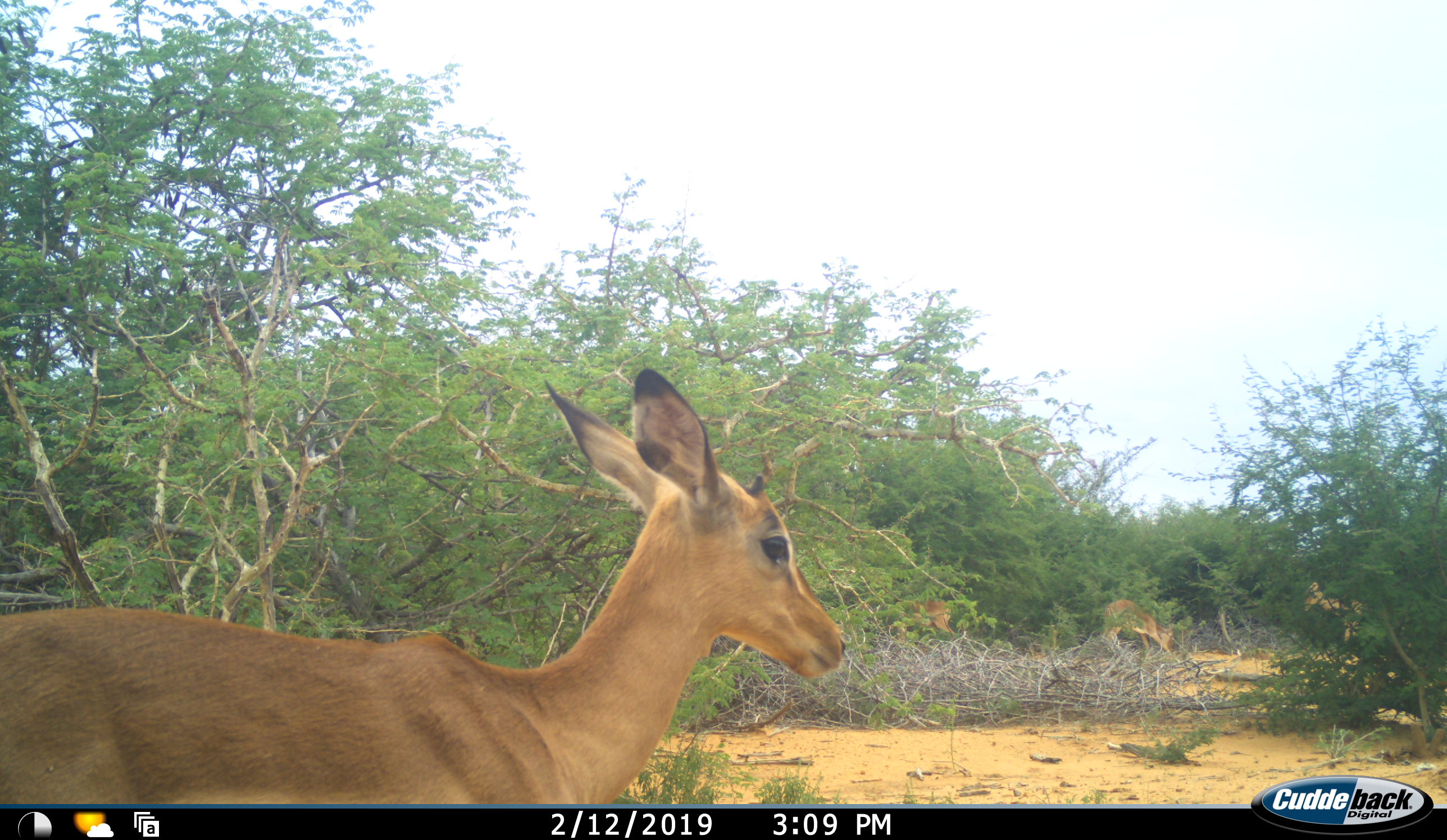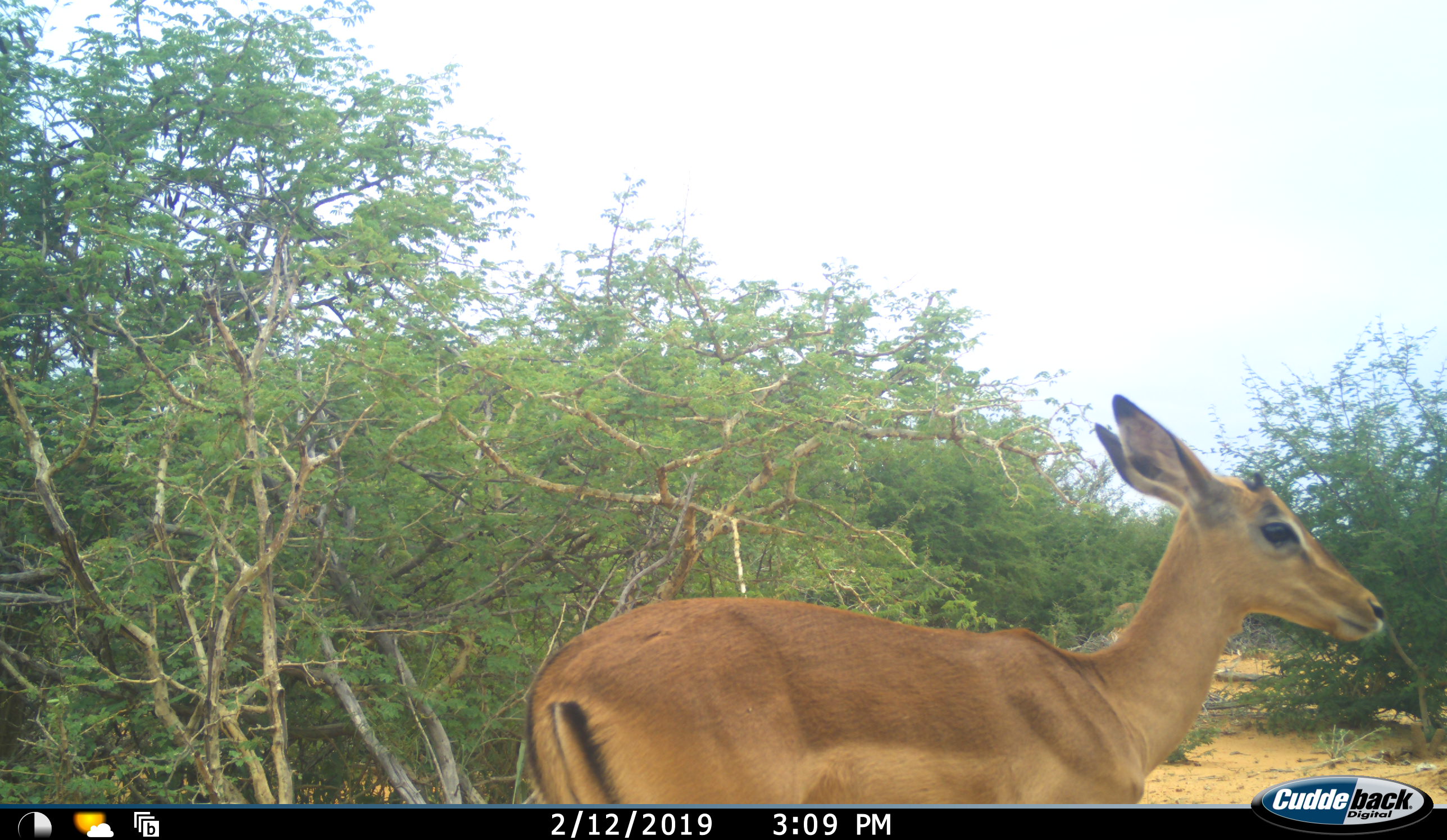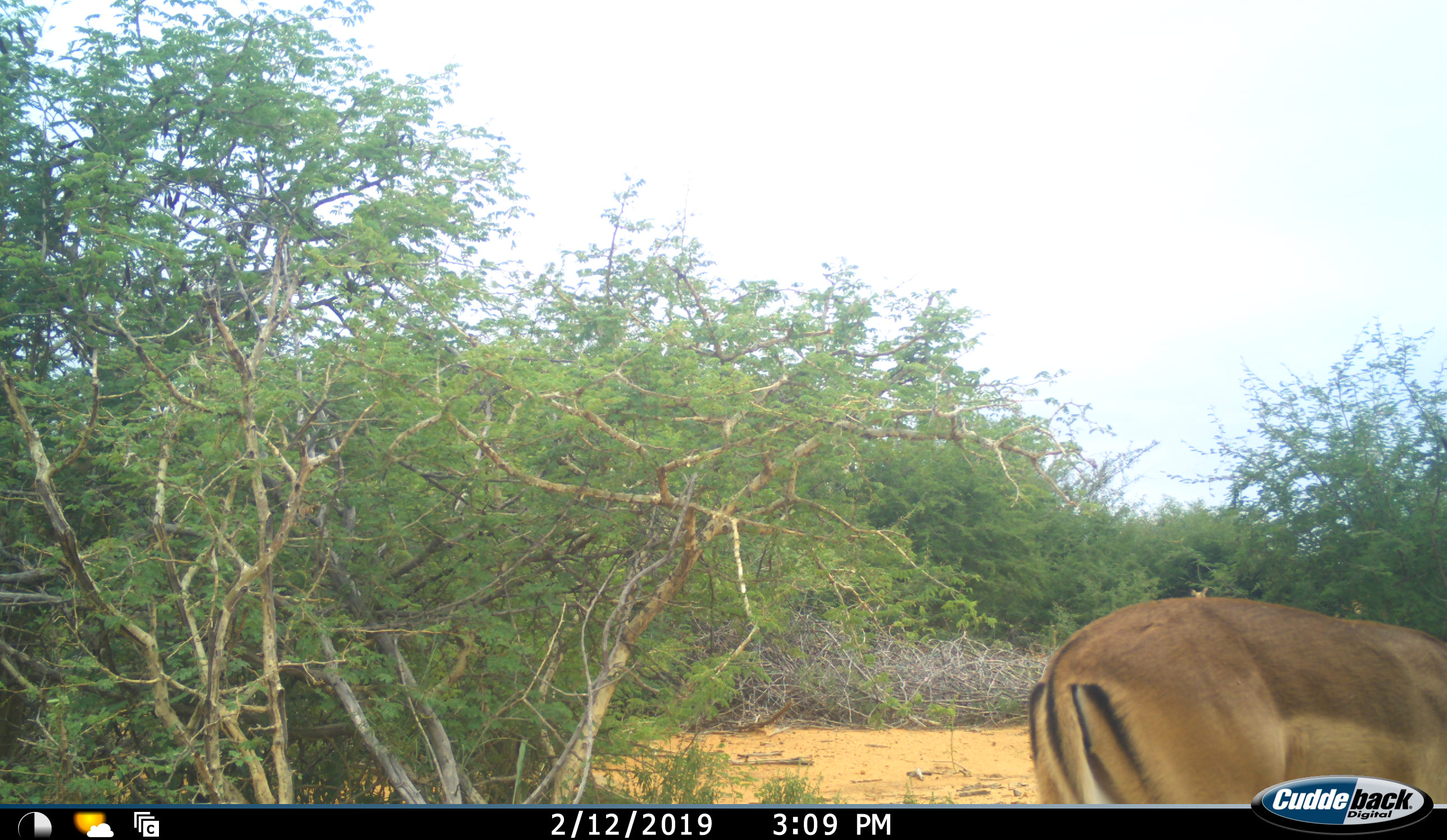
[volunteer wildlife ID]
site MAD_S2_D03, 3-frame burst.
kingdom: Animalia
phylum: Chordata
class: Mammalia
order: Artiodactyla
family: Bovidae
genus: Aepyceros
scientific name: Aepyceros melampus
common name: impala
Impala (Aepyceros melampus), count 1. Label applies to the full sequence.